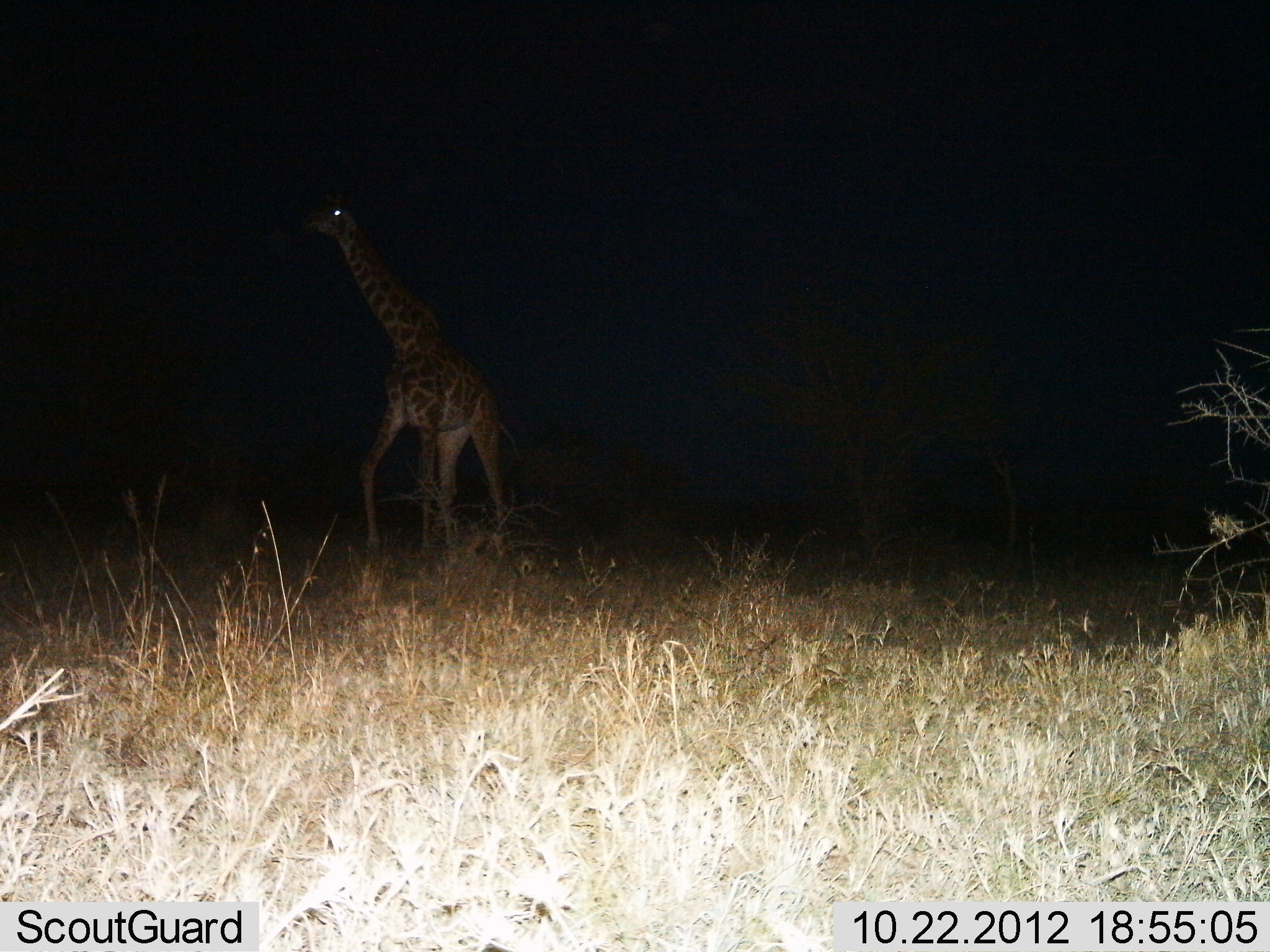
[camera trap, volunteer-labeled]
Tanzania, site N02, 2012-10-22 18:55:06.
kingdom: Animalia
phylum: Chordata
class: Mammalia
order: Artiodactyla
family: Giraffidae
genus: Giraffa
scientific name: Giraffa camelopardalis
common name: giraffe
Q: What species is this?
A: Giraffe (Giraffa camelopardalis).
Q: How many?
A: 1.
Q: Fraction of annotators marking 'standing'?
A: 10%.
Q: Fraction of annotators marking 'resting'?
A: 0%.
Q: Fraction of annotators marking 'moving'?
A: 100%.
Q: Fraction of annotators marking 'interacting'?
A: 0%.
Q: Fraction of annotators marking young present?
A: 0%.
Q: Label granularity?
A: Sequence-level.